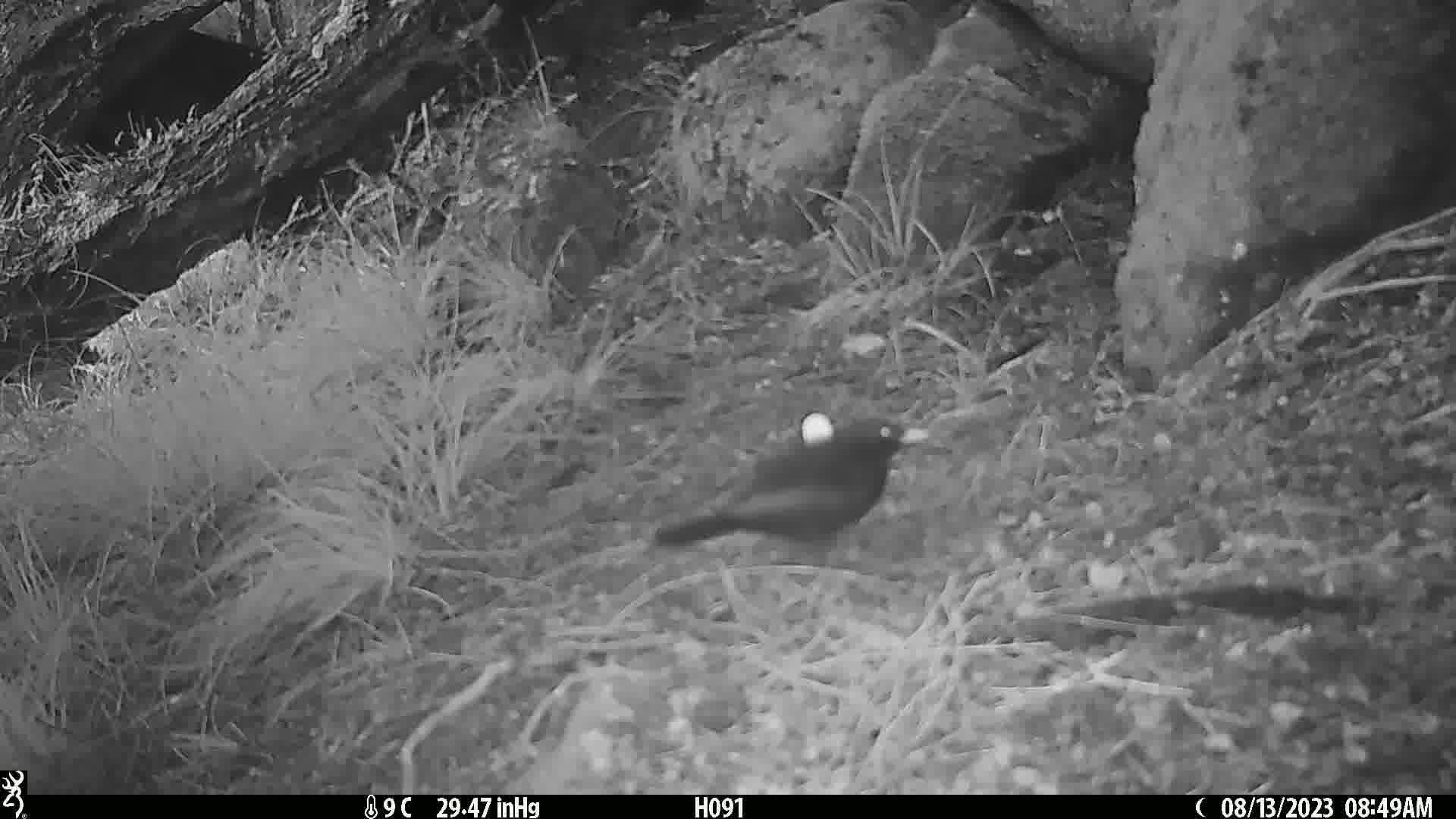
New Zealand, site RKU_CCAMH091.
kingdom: Animalia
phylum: Chordata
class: Aves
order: Passeriformes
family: Turdidae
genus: Turdus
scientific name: Turdus merula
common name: eurasian blackbird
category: blackbird